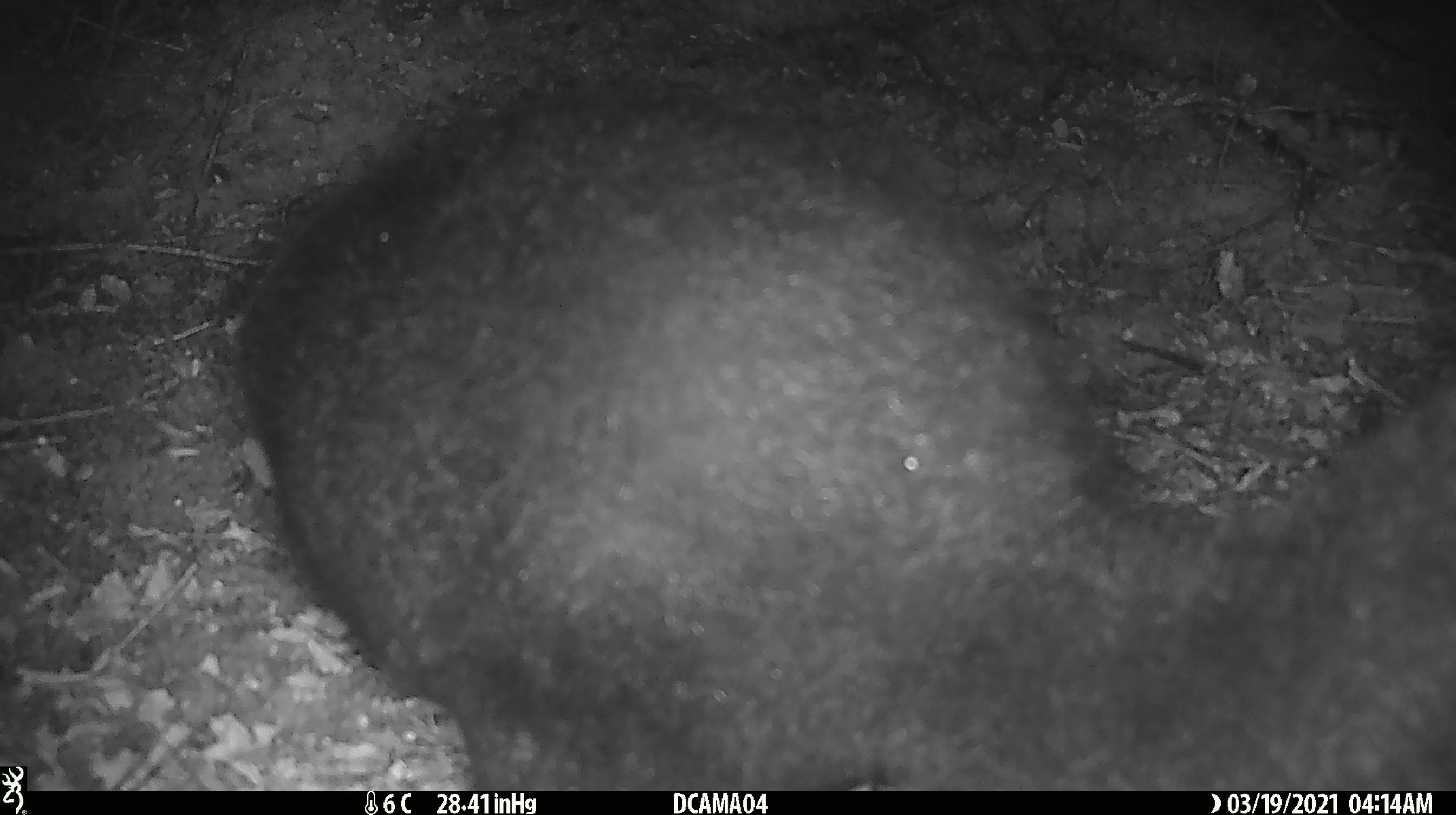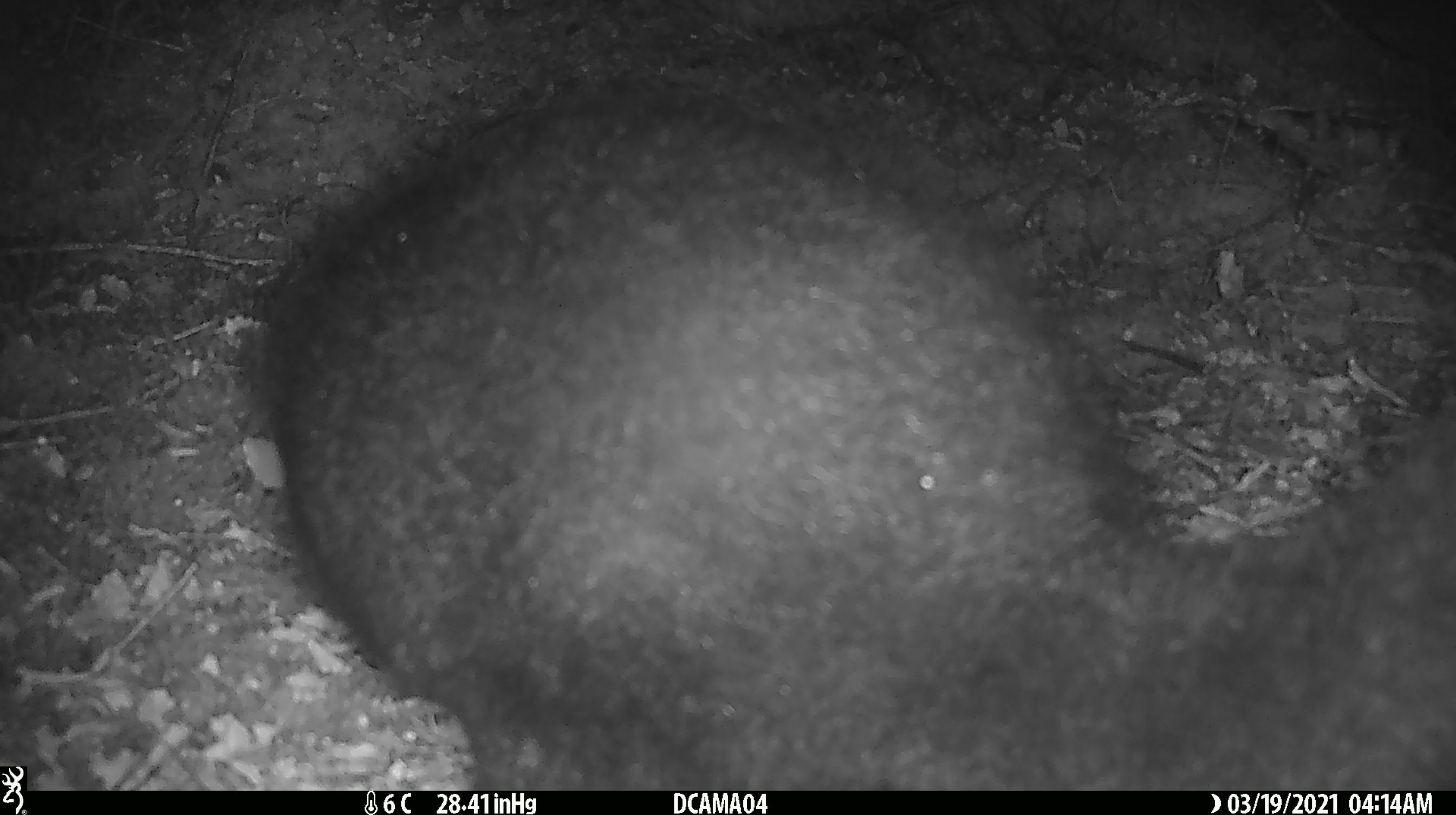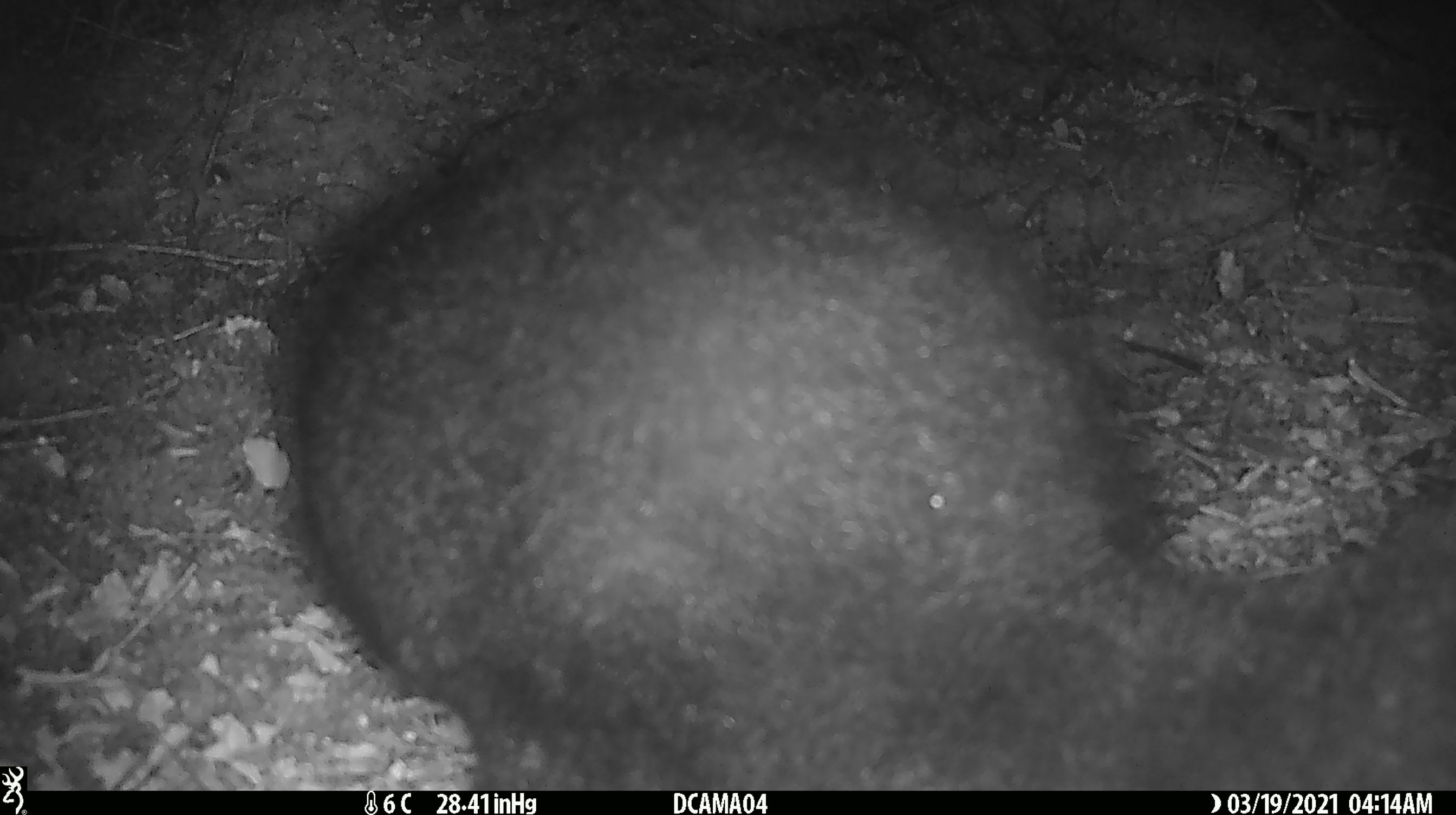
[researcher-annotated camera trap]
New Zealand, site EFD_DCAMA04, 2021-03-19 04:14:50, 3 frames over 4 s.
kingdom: Animalia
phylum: Chordata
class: Mammalia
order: Diprotodontia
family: Phalangeridae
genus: Trichosurus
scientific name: Trichosurus vulpecula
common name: common brushtail possum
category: possum